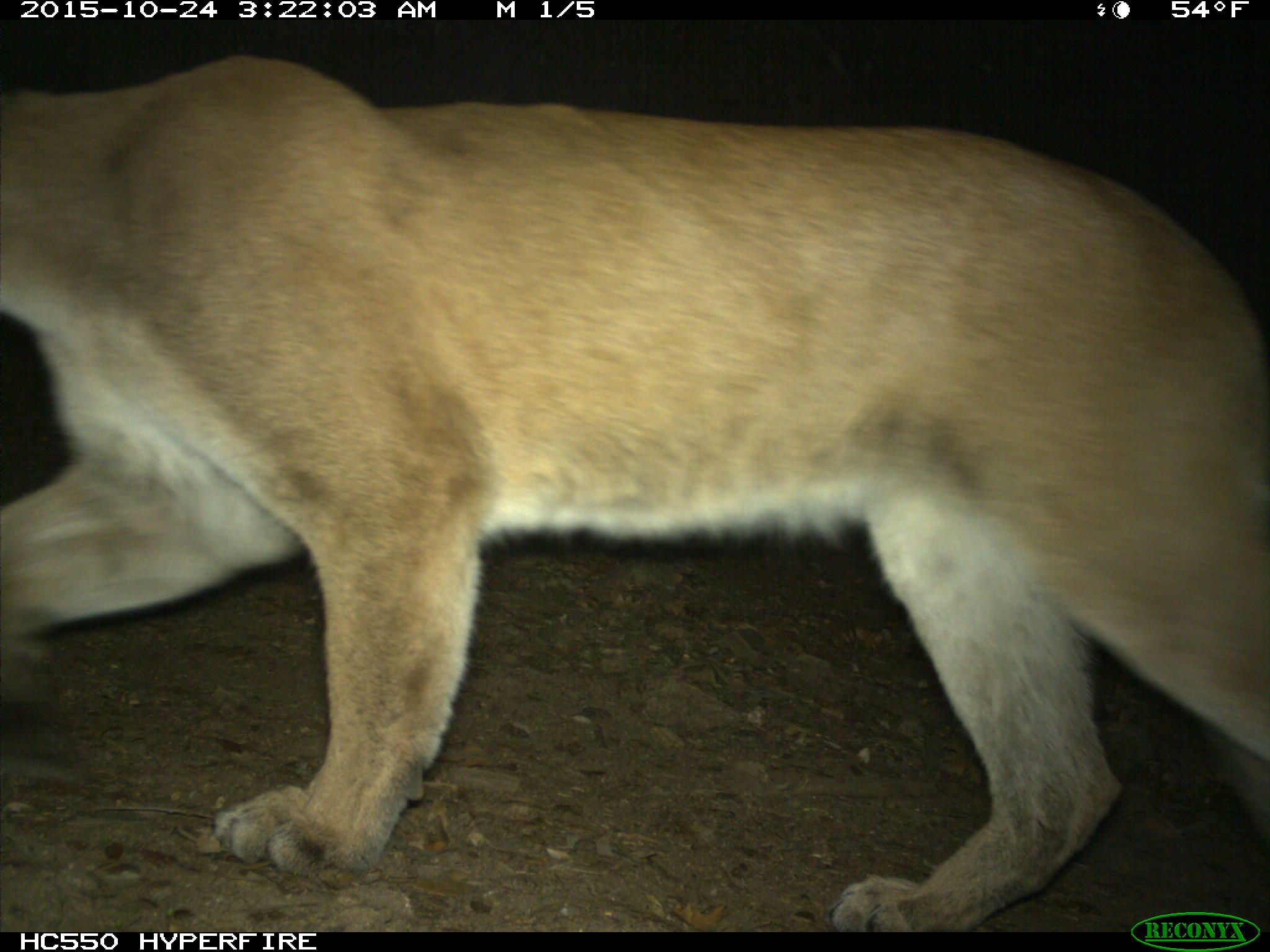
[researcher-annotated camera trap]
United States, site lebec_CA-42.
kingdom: Animalia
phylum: Chordata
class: Mammalia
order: Carnivora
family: Felidae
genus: Puma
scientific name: Puma concolor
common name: mountain lion